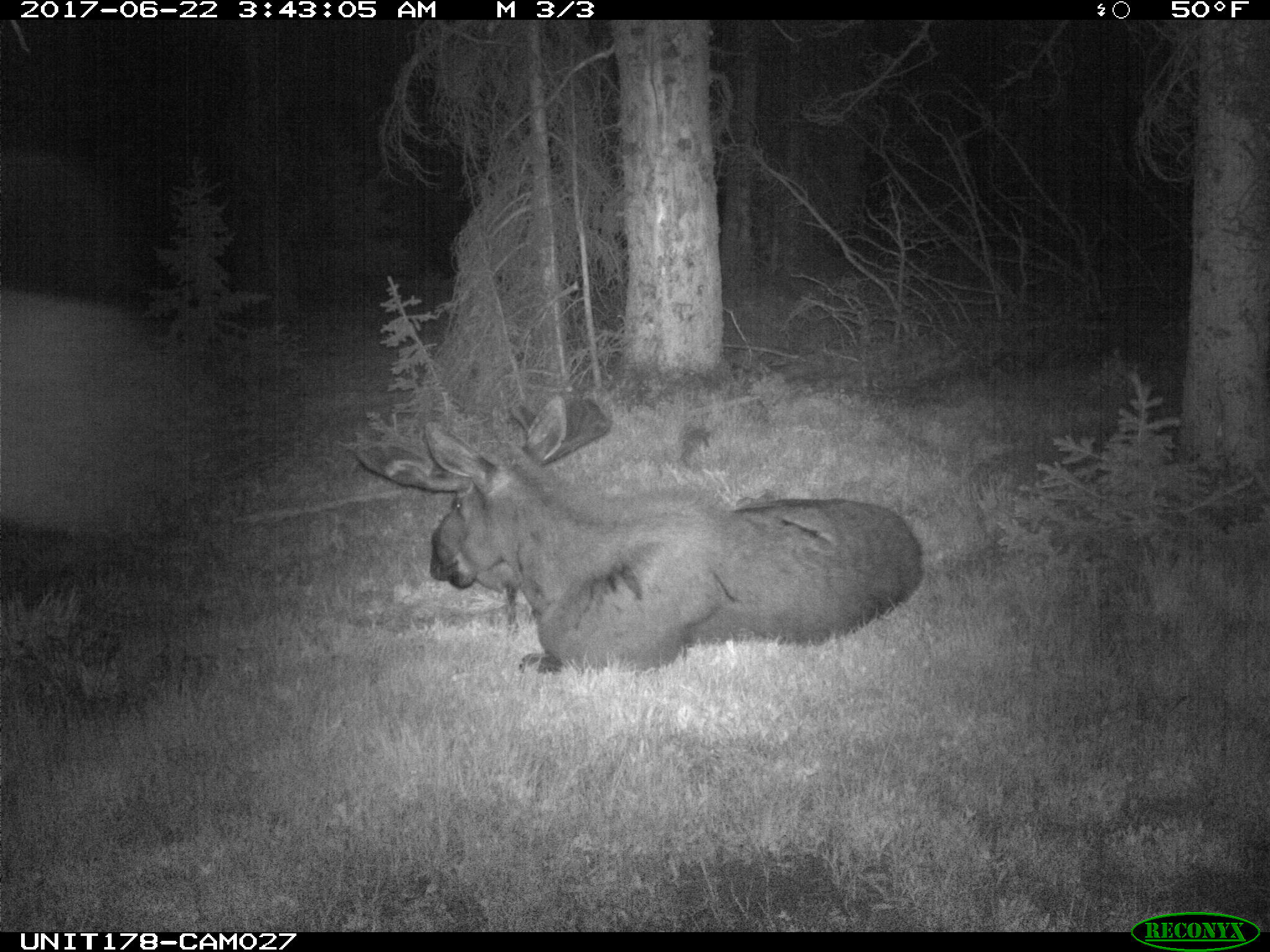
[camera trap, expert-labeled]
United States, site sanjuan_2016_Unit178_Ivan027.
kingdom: Animalia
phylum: Chordata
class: Mammalia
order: Artiodactyla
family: Cervidae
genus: Alces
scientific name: Alces alces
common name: moose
Alces alces (moose).